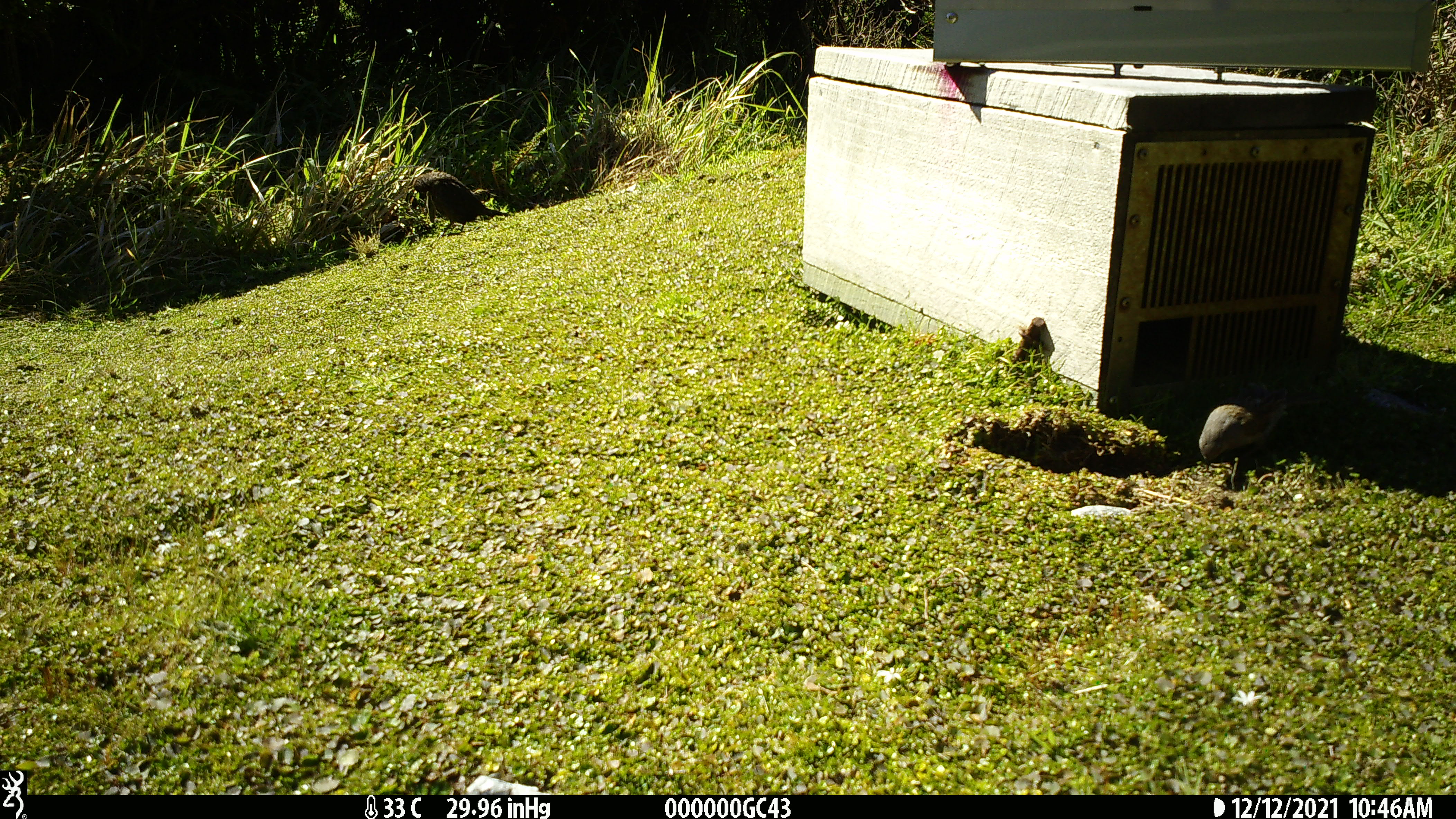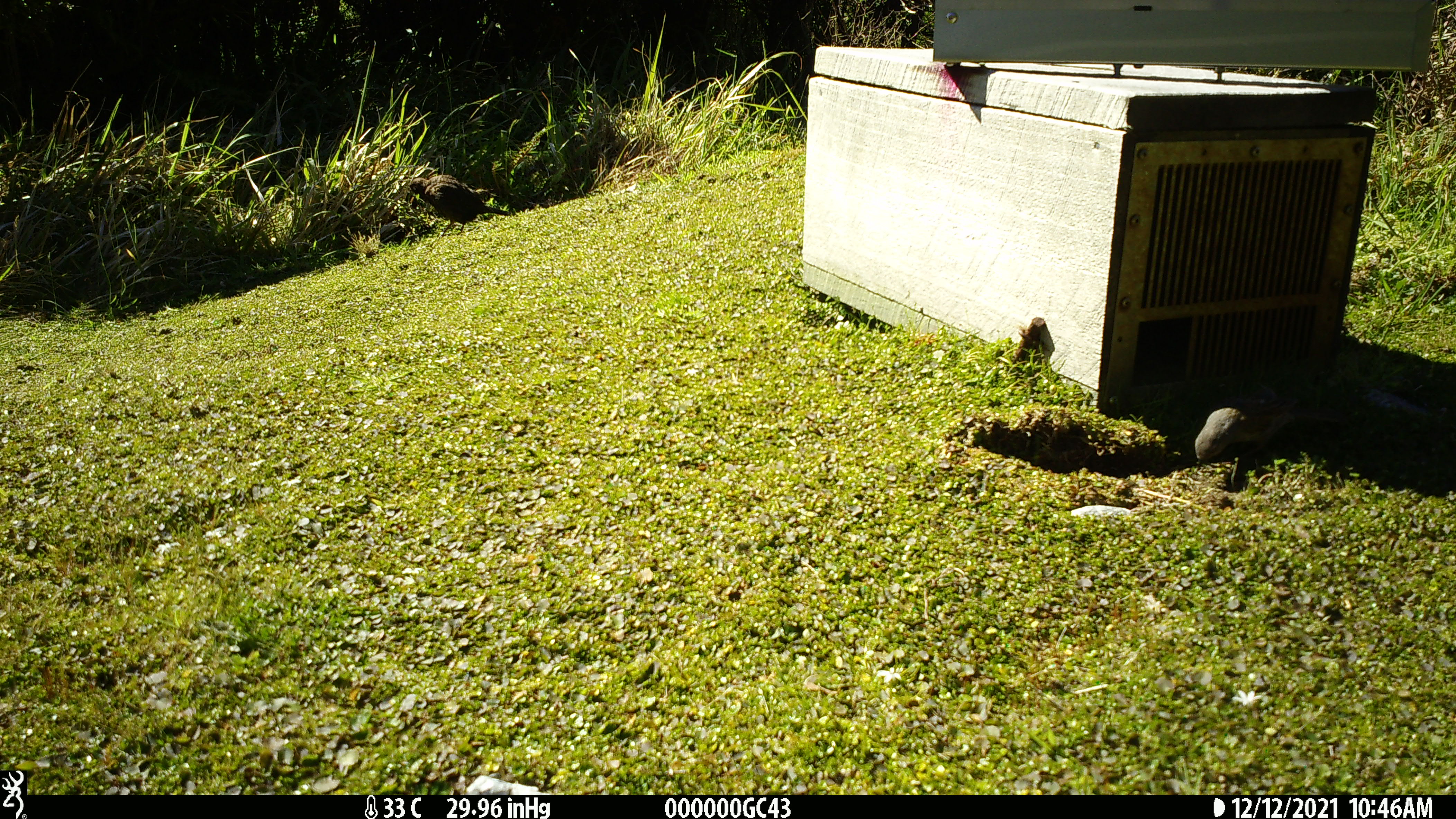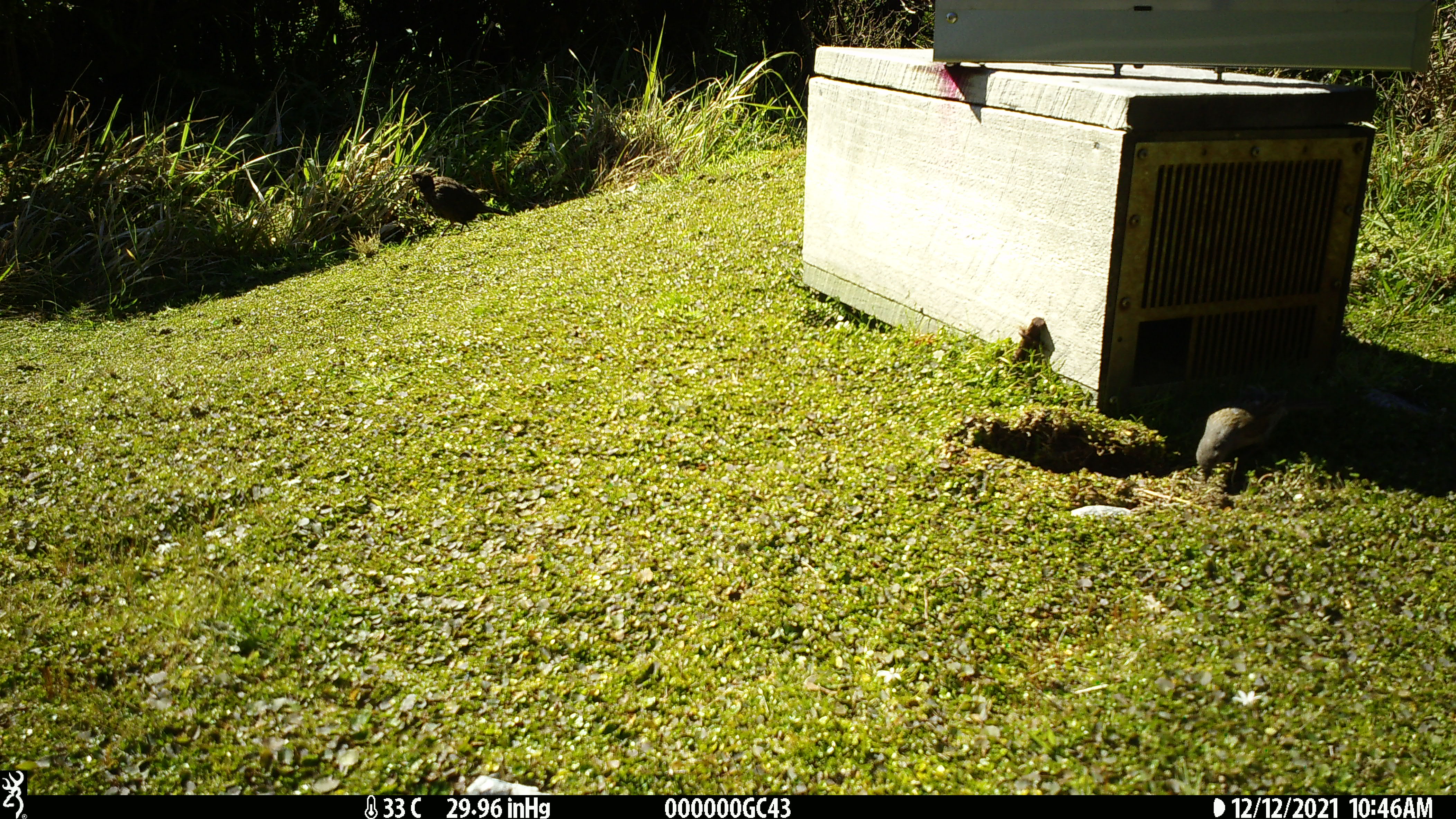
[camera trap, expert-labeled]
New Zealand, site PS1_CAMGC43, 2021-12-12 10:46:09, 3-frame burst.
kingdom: Animalia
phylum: Chordata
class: Aves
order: Gruiformes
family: Rallidae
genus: Gallirallus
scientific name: Gallirallus australis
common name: weka